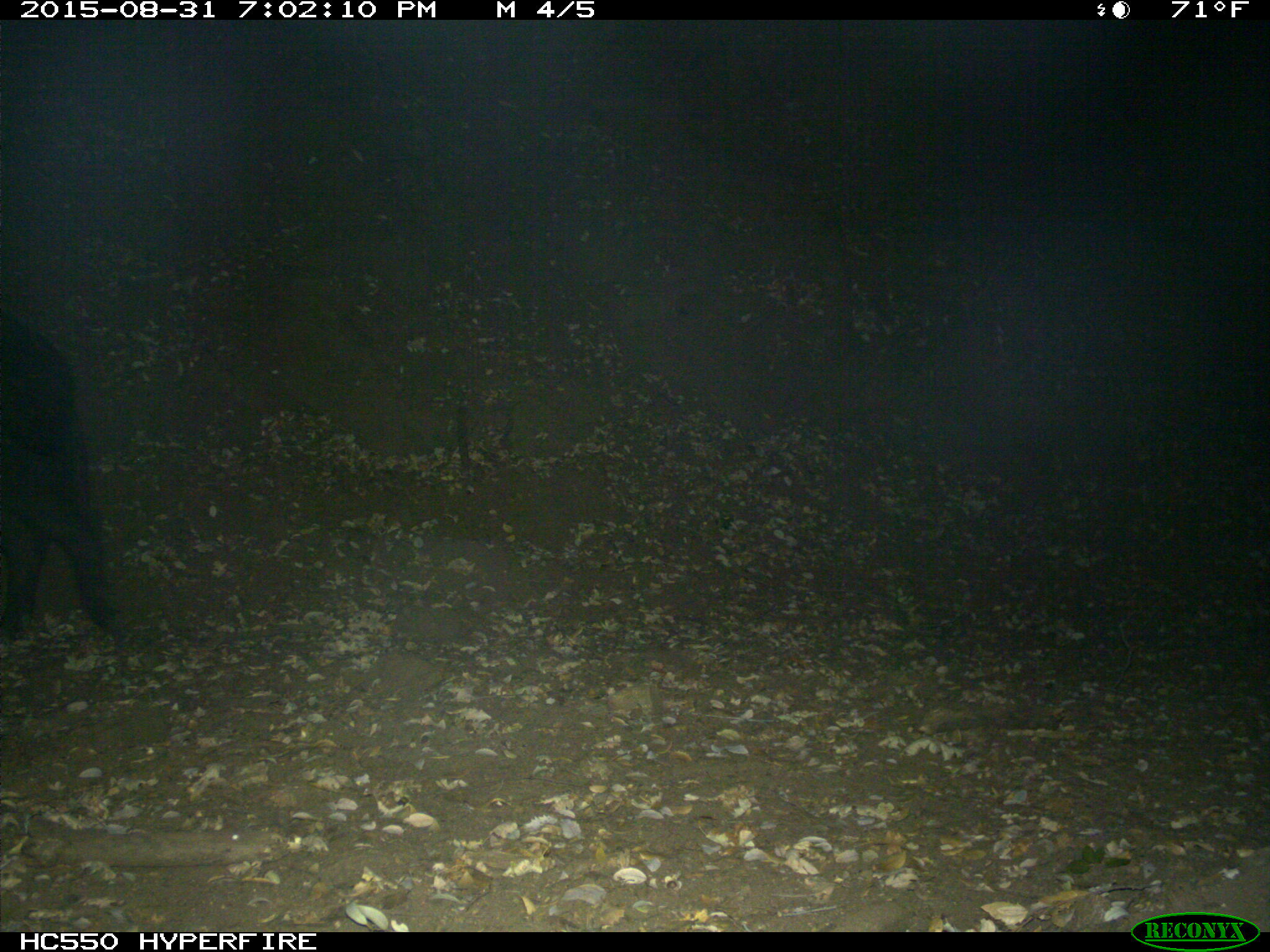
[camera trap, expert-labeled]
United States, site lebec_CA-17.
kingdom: Animalia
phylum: Chordata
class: Mammalia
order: Artiodactyla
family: Suidae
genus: Sus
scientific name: Sus scrofa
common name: wild boar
Sus scrofa (wild boar).